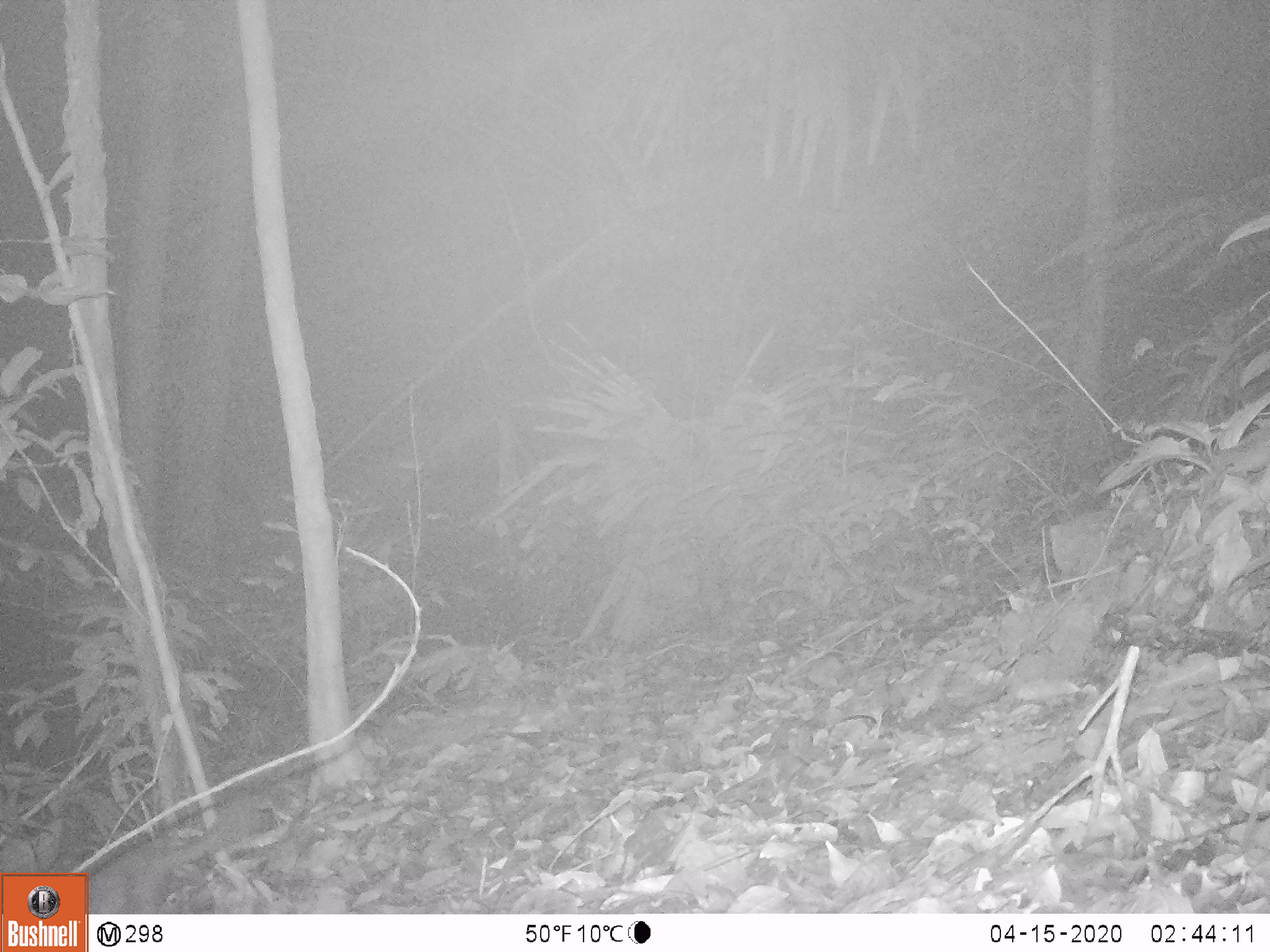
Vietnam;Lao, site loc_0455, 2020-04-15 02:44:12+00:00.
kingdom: Animalia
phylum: Chordata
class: Mammalia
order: Carnivora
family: Mustelidae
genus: Melogale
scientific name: Melogale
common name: ferret badger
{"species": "ferret badger (Melogale)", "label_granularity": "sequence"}